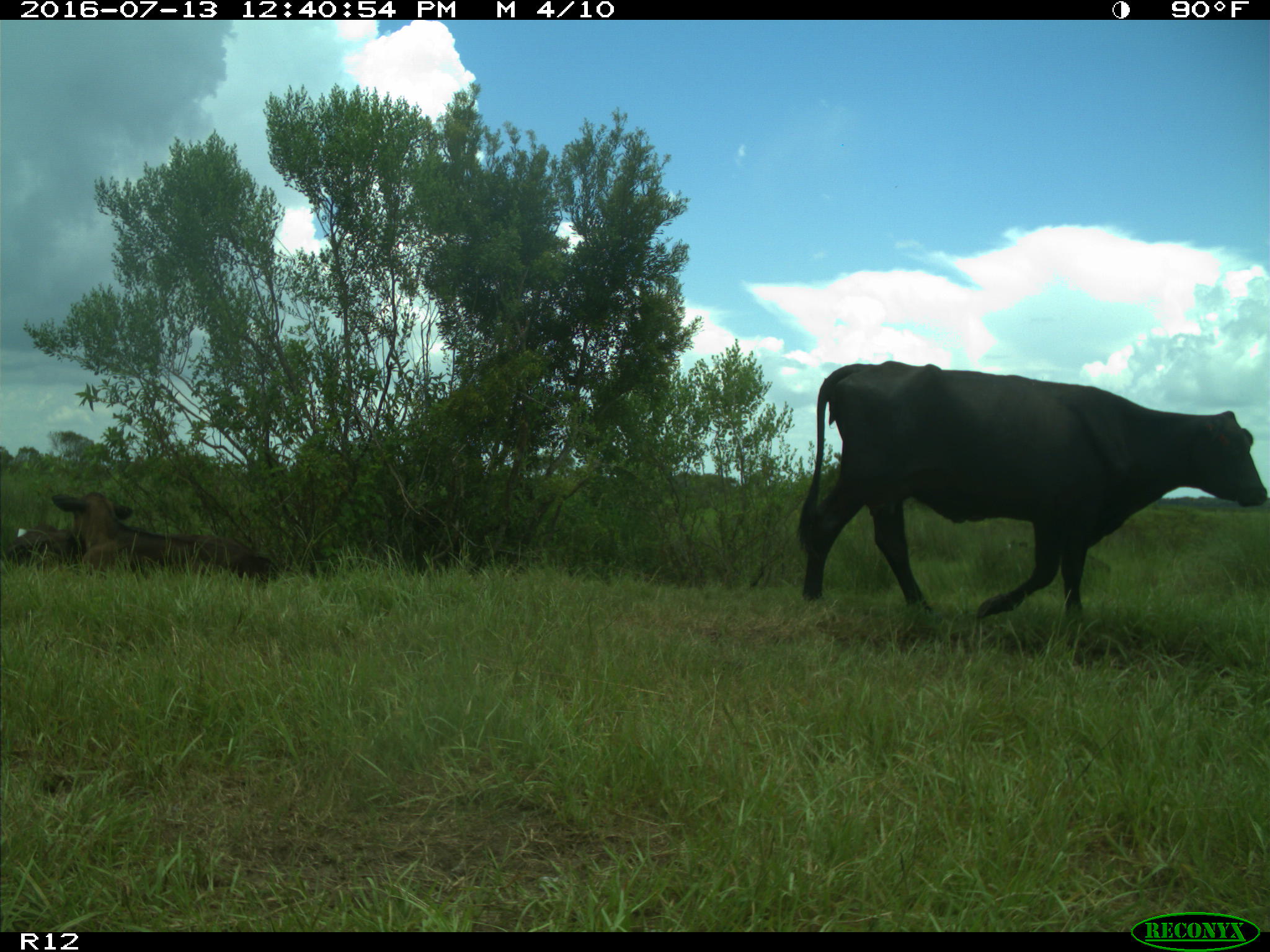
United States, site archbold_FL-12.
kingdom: Animalia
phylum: Chordata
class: Mammalia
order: Artiodactyla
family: Bovidae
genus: Bos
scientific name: Bos taurus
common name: domestic cow